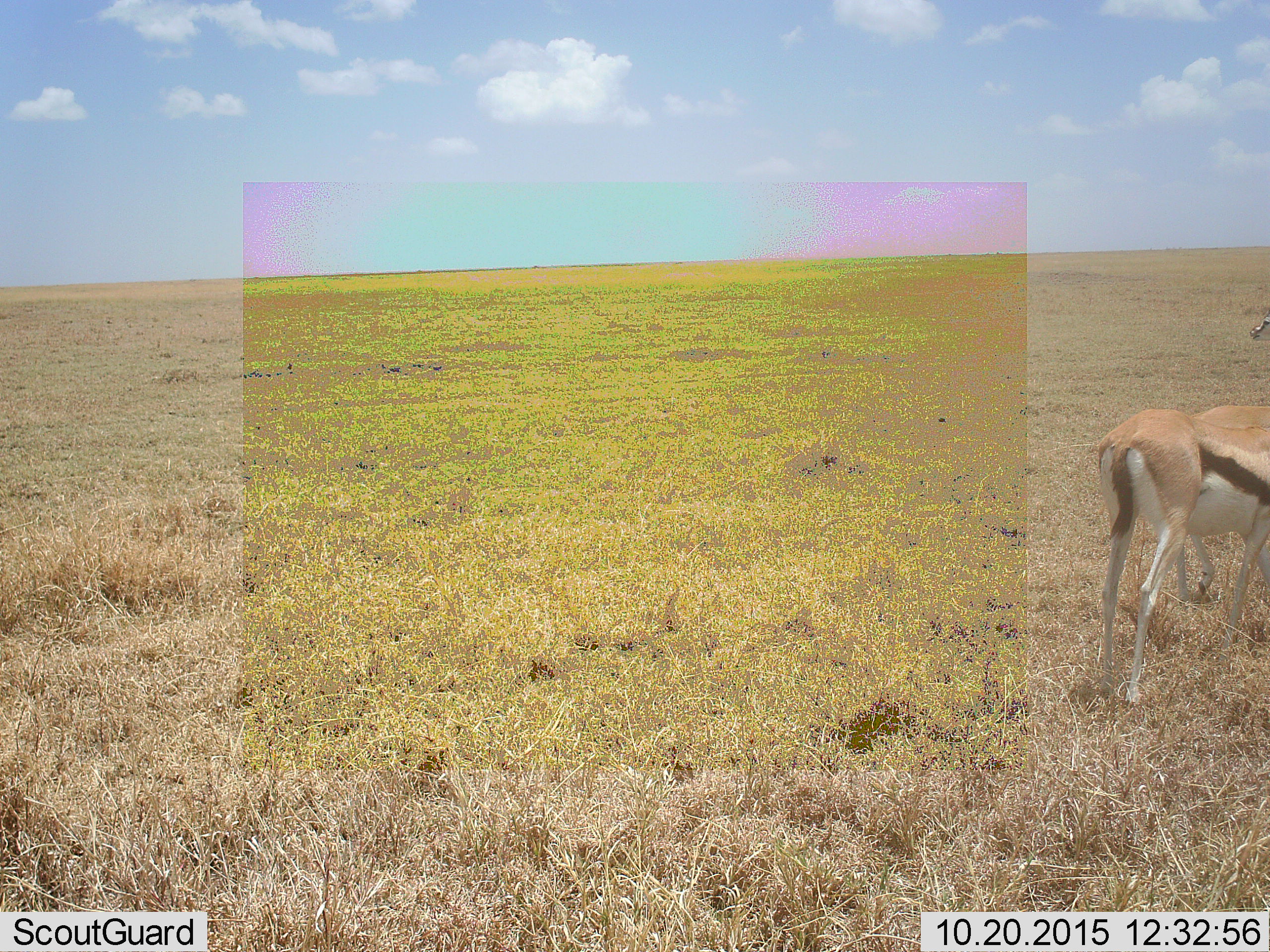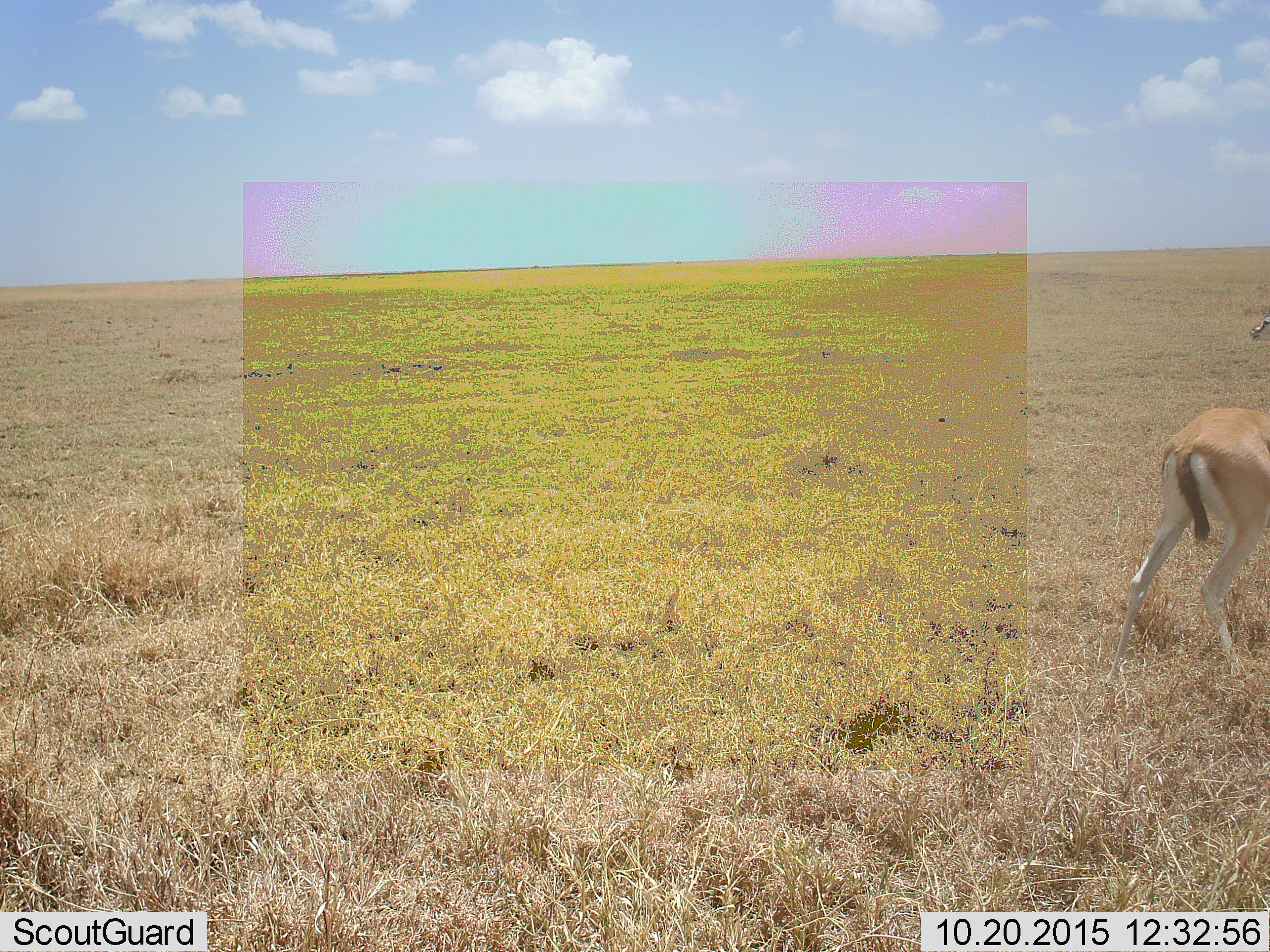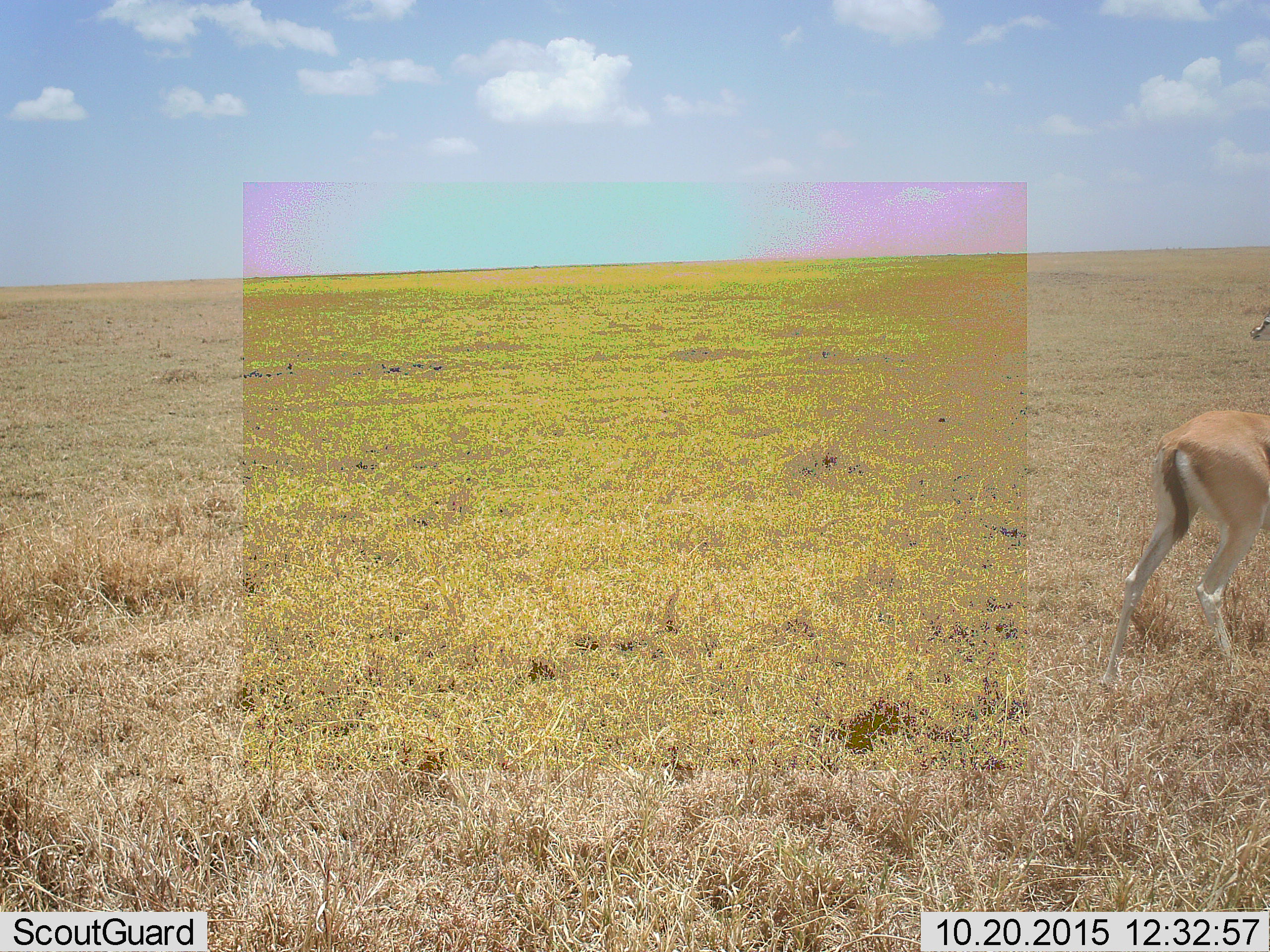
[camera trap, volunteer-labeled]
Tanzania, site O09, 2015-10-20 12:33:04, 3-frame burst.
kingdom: Animalia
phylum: Chordata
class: Mammalia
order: Artiodactyla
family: Bovidae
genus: Eudorcas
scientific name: Eudorcas thomsonii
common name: thomson's gazelle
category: gazellethomsons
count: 2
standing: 80%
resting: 0%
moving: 40%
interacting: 0%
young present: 0%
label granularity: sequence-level